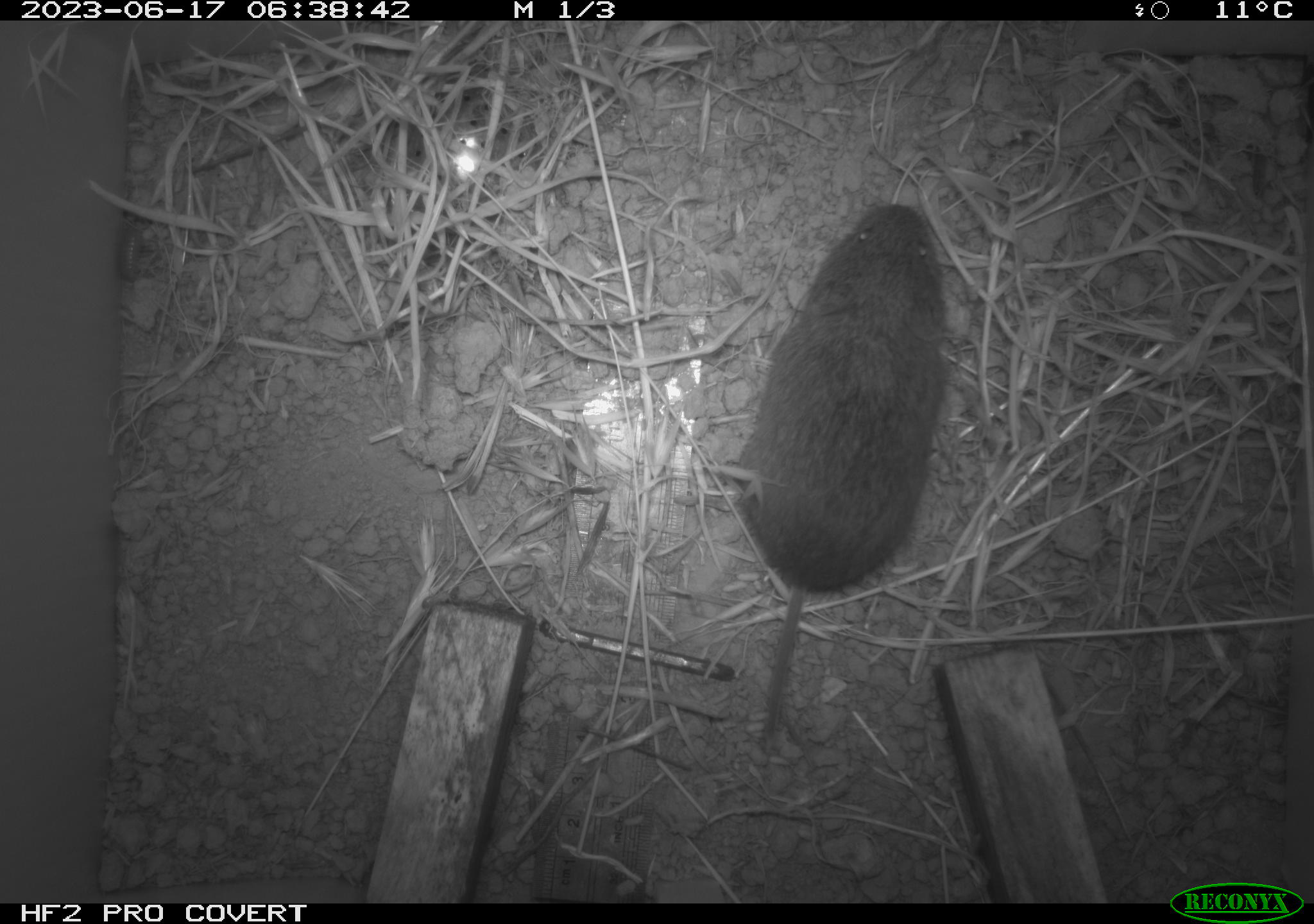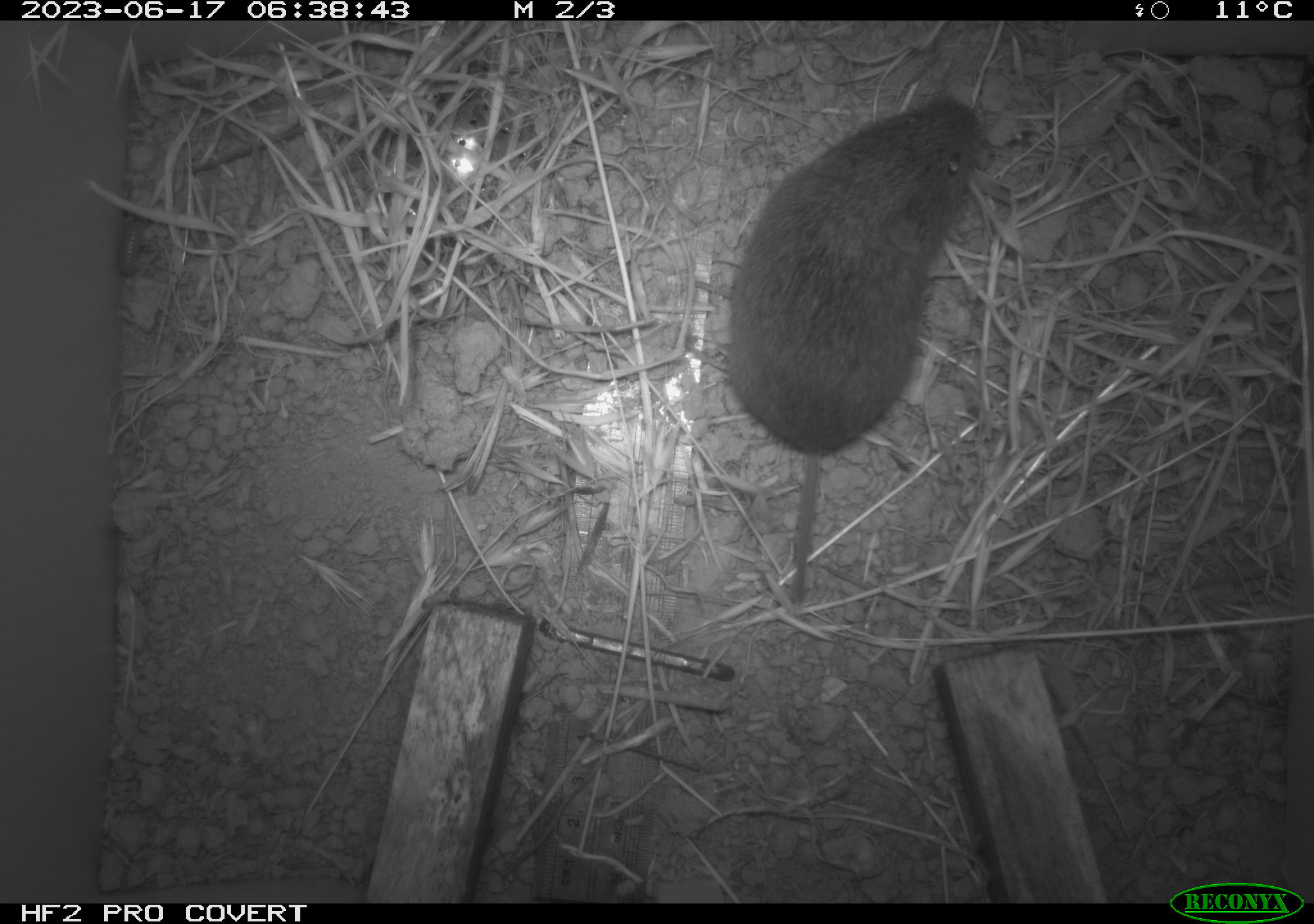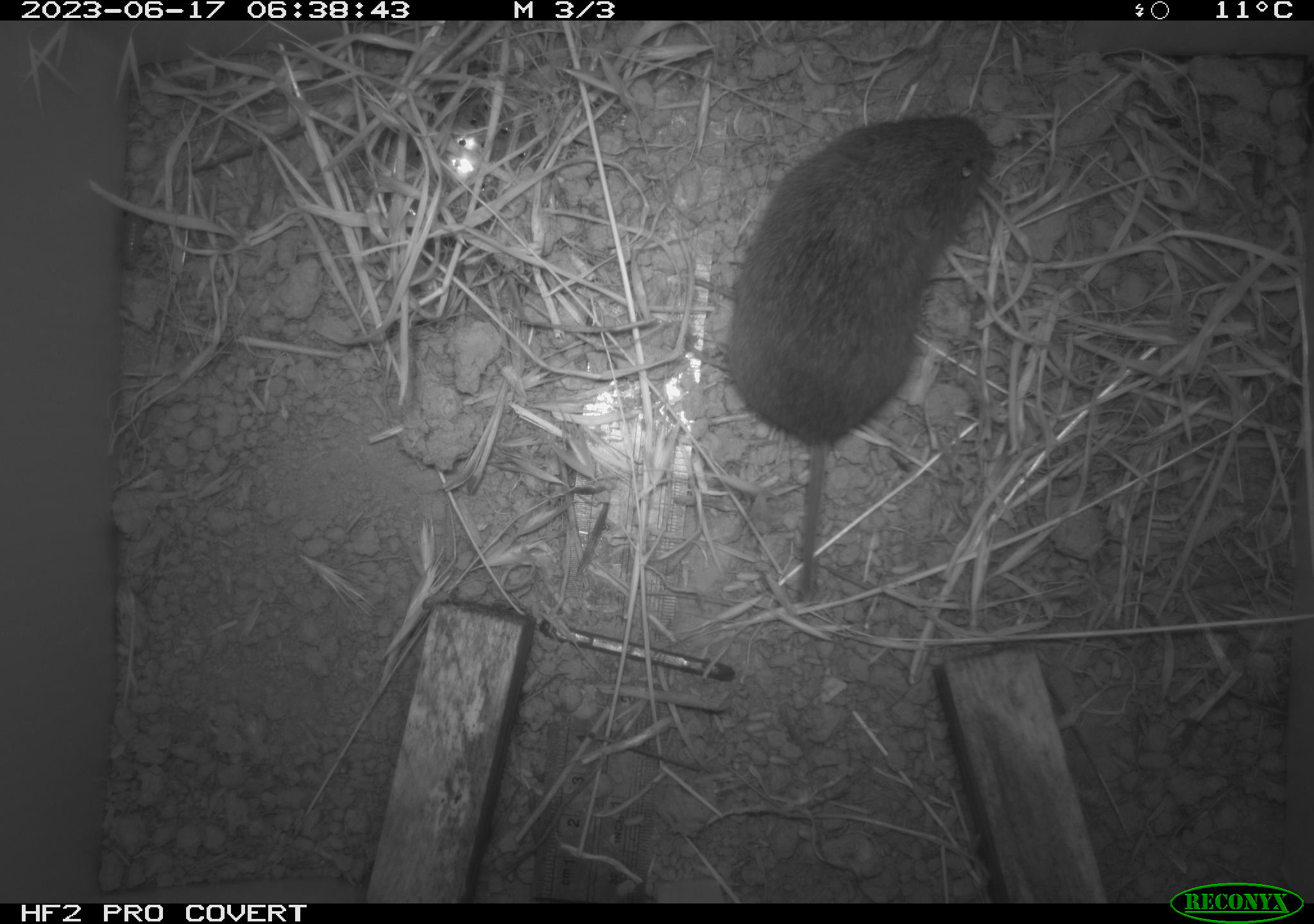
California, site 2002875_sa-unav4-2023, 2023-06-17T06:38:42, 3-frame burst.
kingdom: Animalia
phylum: Chordata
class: Mammalia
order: Rodentia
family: Cricetidae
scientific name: Arvicolinae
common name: voles, lemmings, and muskrats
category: arvicolinae subfamily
Arvicolinae subfamily (voles, lemmings, and muskrats) (Arvicolinae).